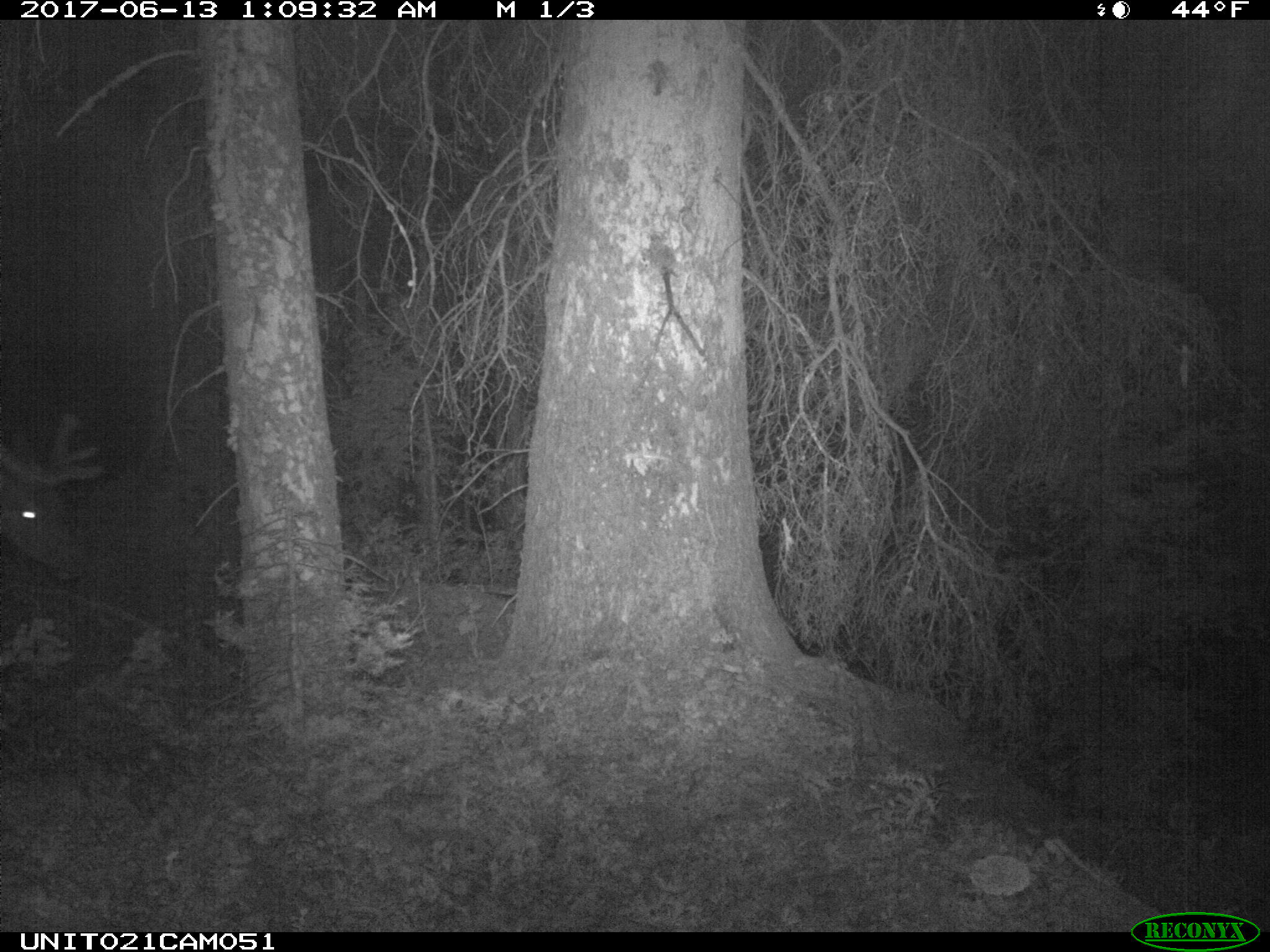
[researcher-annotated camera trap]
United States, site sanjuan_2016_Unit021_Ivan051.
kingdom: Animalia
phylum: Chordata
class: Mammalia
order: Artiodactyla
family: Cervidae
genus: Cervus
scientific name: Cervus elaphus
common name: red deer